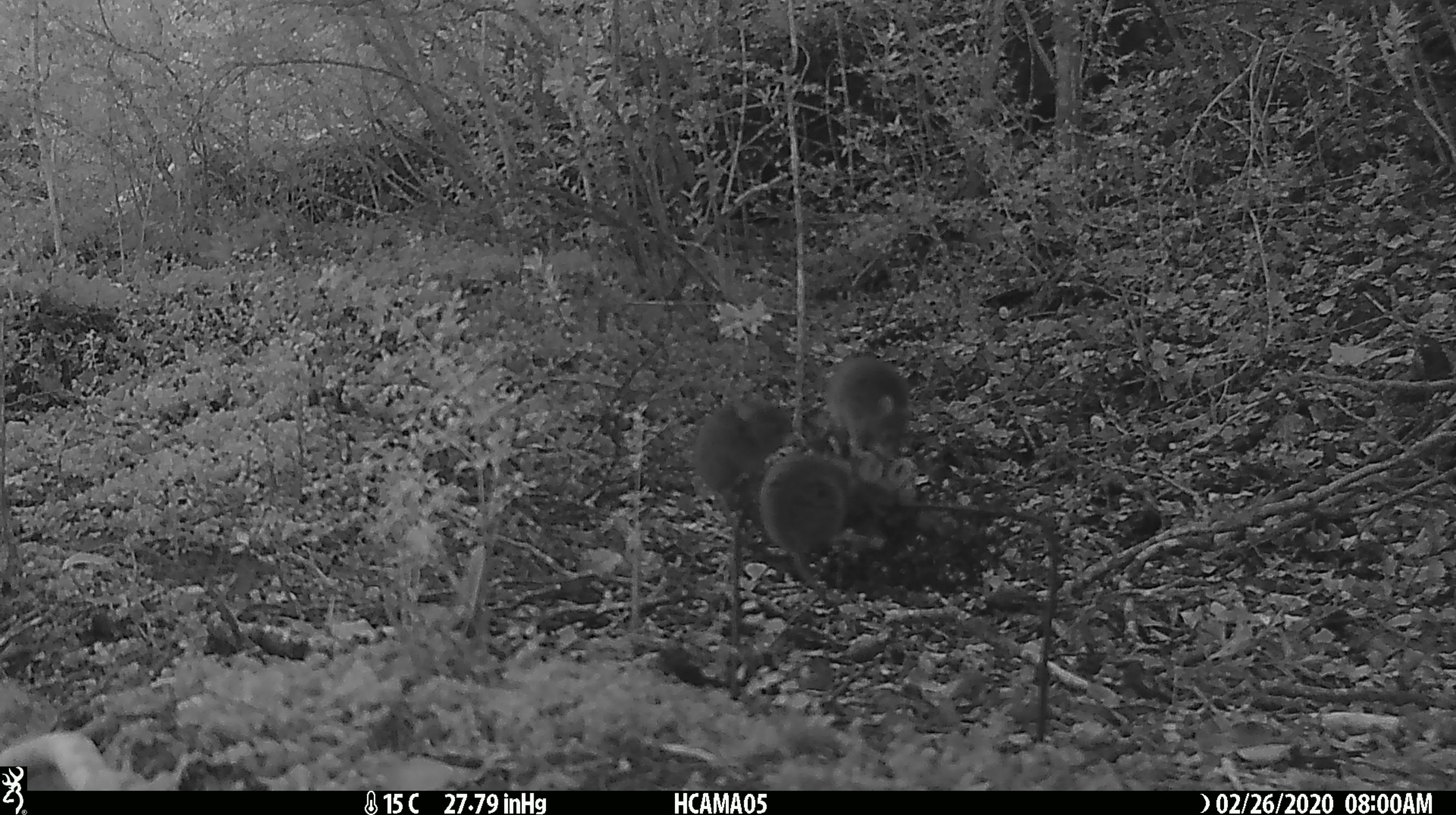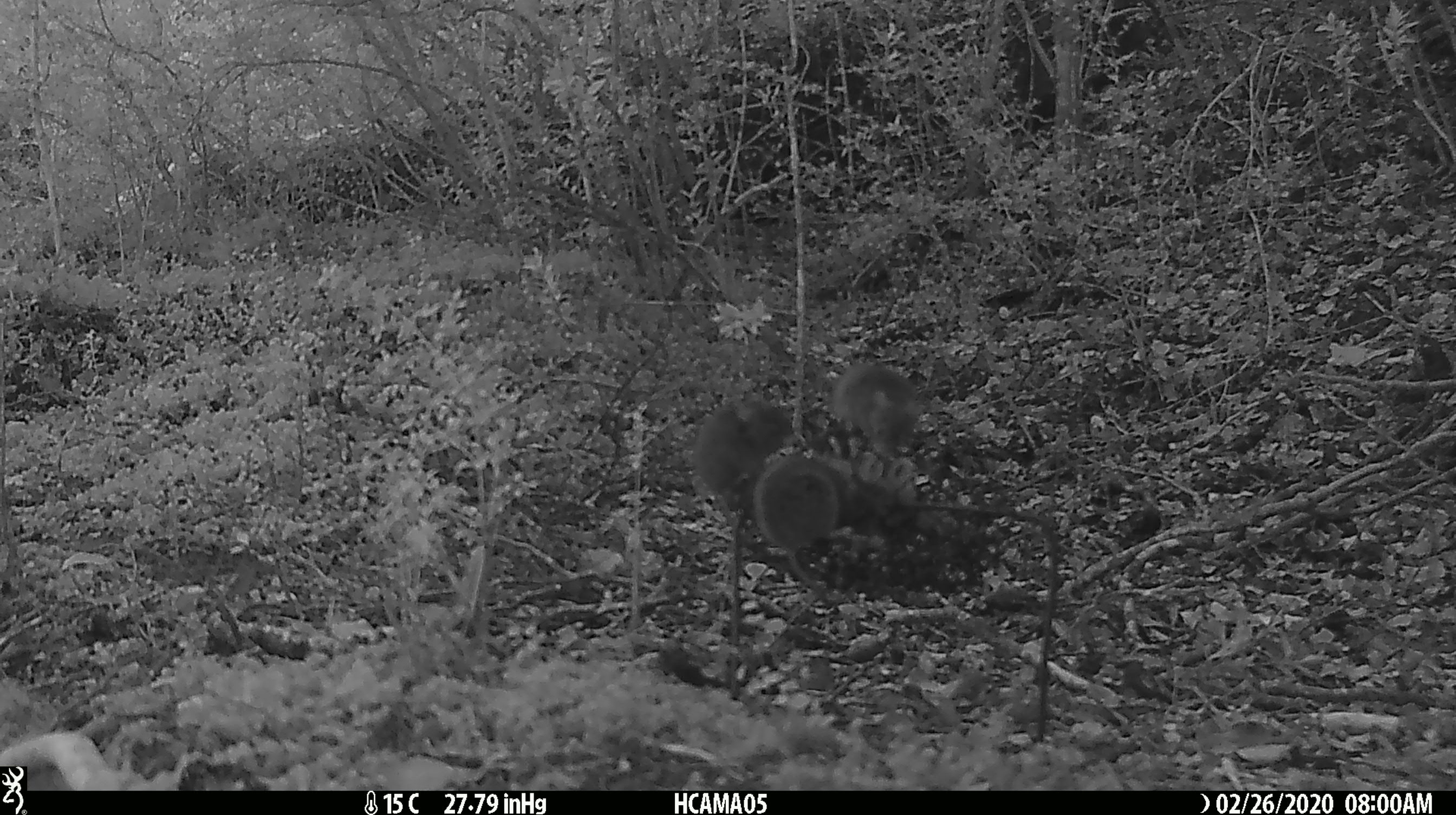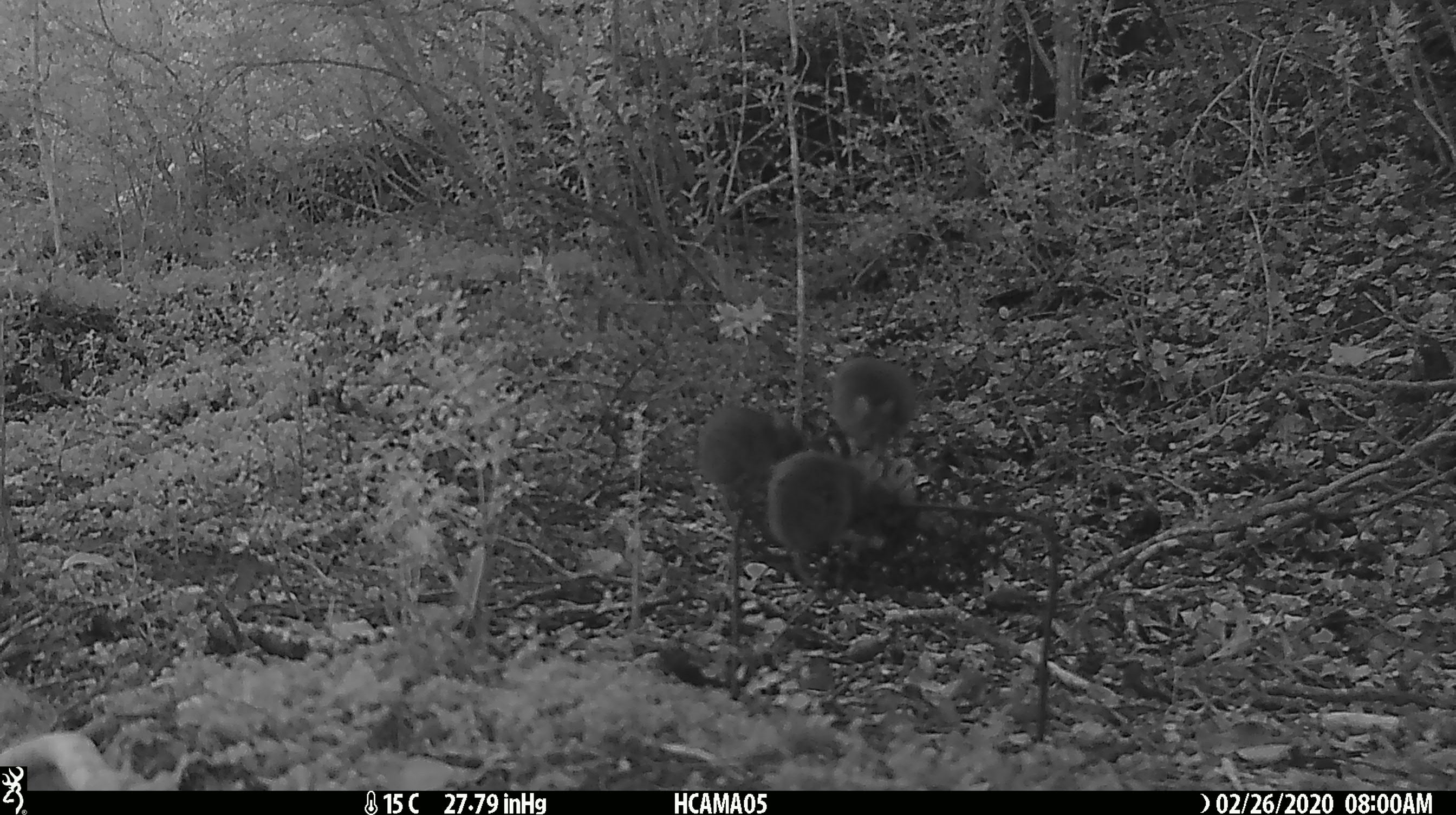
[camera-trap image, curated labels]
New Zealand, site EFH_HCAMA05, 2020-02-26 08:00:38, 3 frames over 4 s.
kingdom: Animalia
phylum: Chordata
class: Mammalia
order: Rodentia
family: Muridae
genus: Mus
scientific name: Mus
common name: mouse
Mouse (Mus).